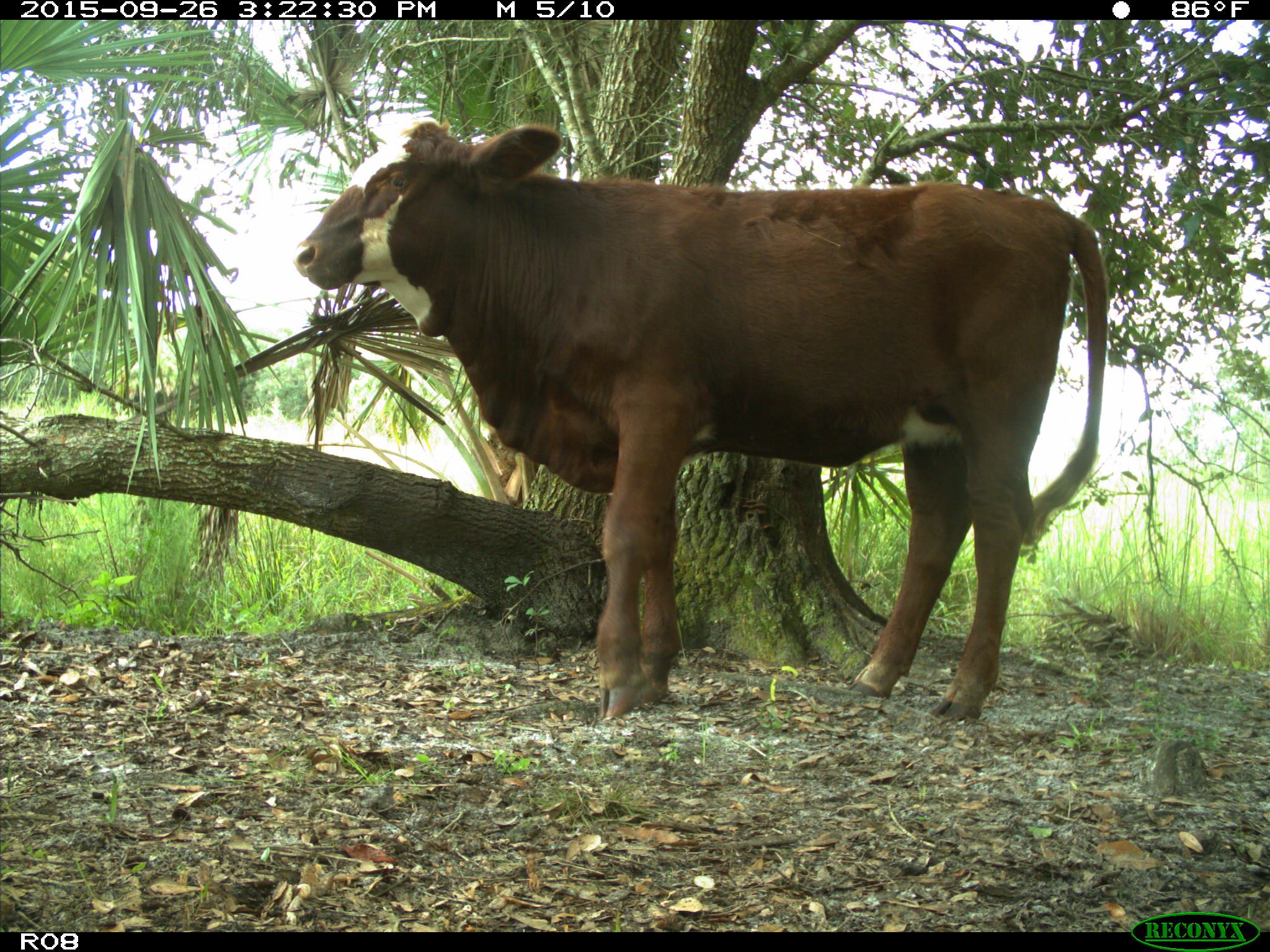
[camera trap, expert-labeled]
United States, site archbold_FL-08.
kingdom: Animalia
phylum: Chordata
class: Mammalia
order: Artiodactyla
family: Bovidae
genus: Bos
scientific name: Bos taurus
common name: domestic cow